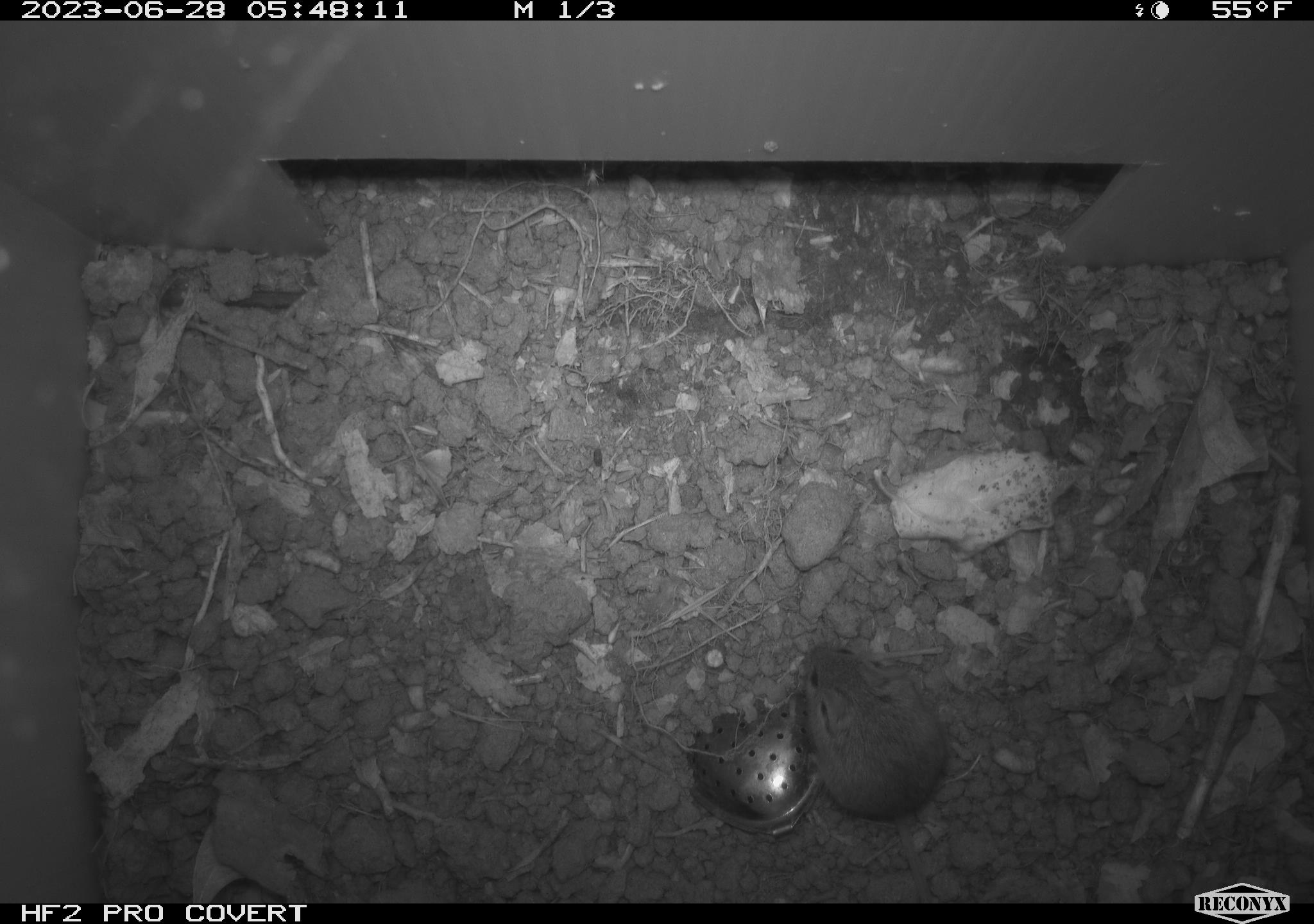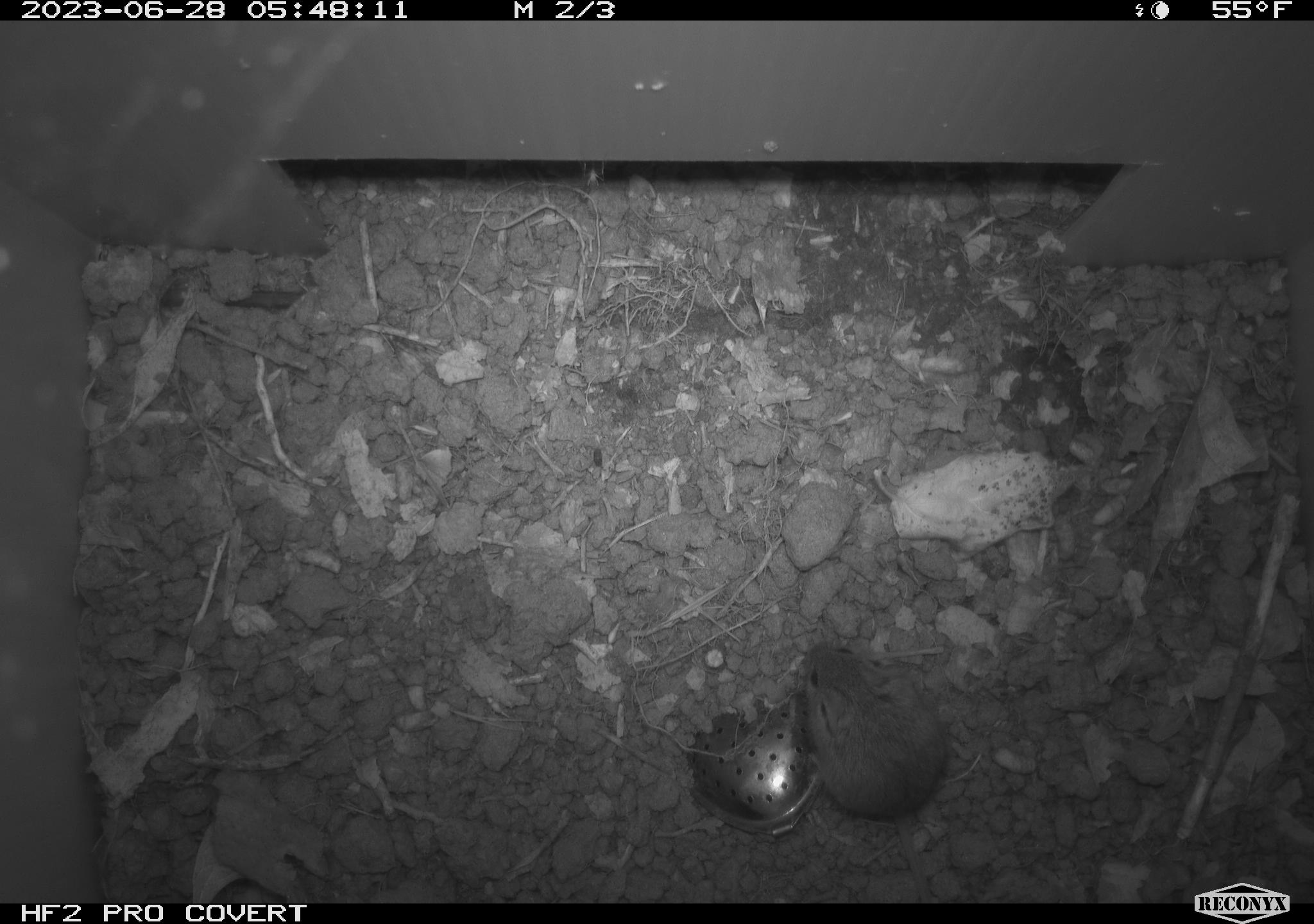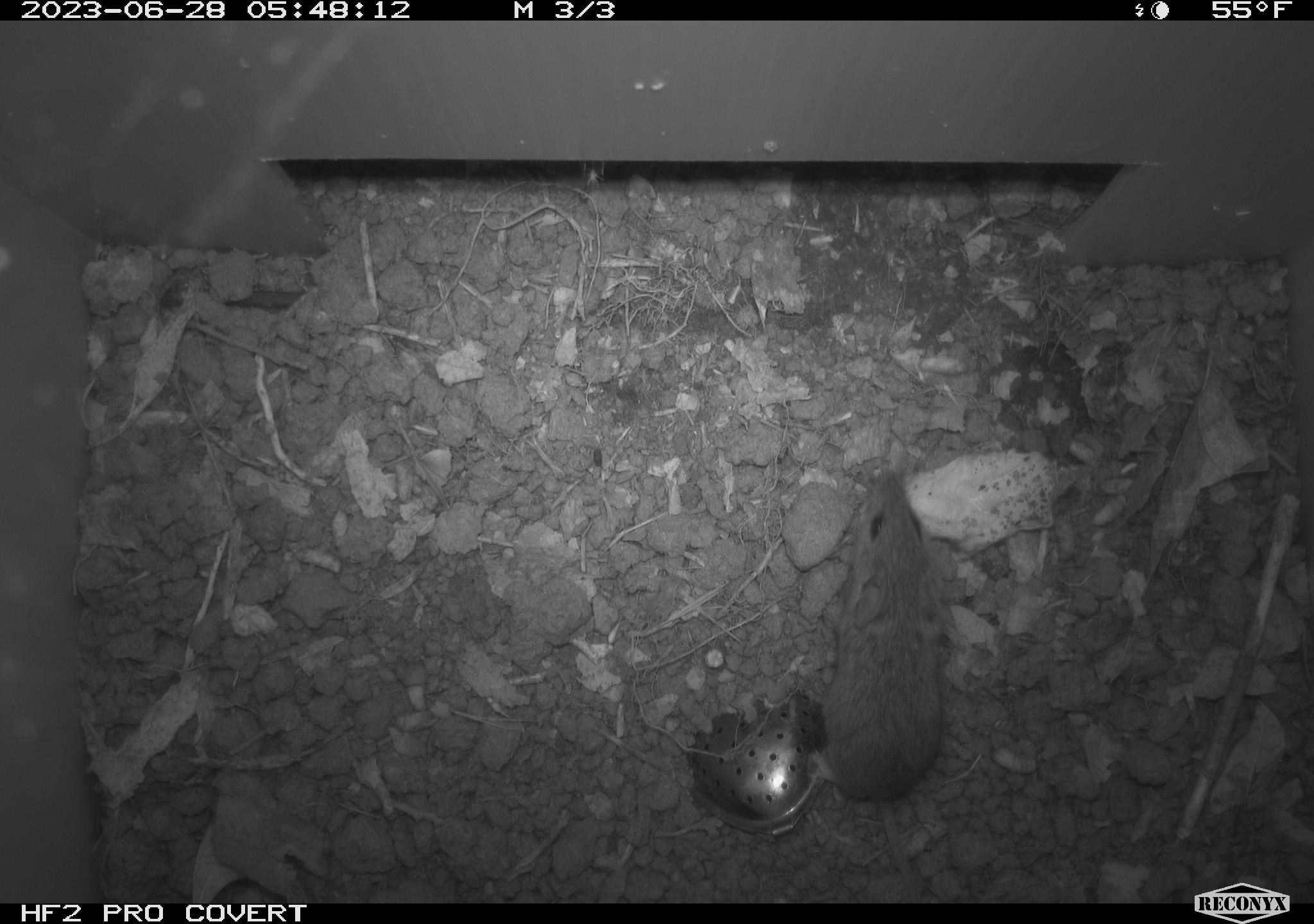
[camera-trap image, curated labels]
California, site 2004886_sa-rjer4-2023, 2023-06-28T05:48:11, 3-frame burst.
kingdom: Animalia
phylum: Chordata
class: Mammalia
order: Rodentia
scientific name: Rodentia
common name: mouse species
Mouse species (Rodentia).